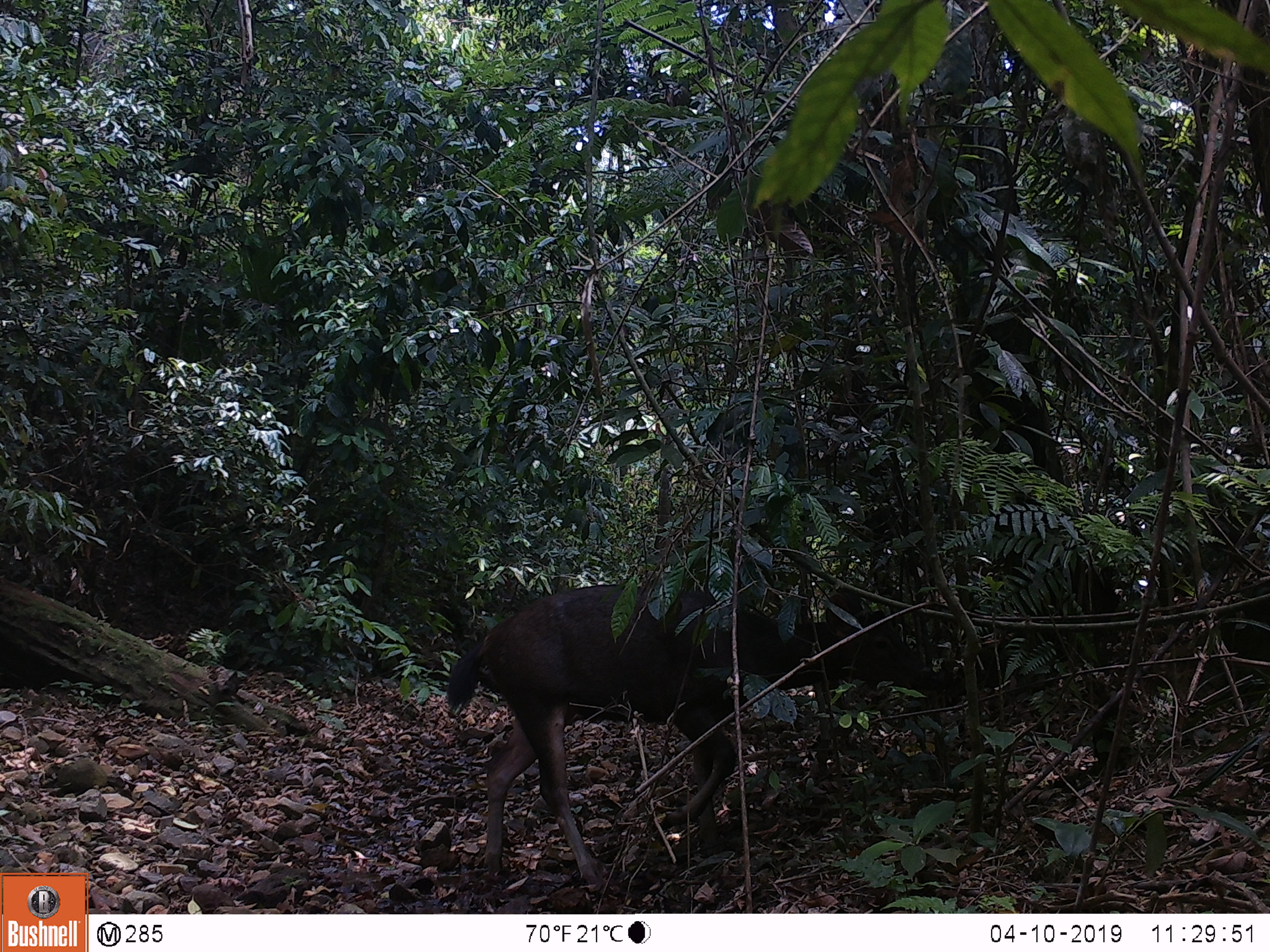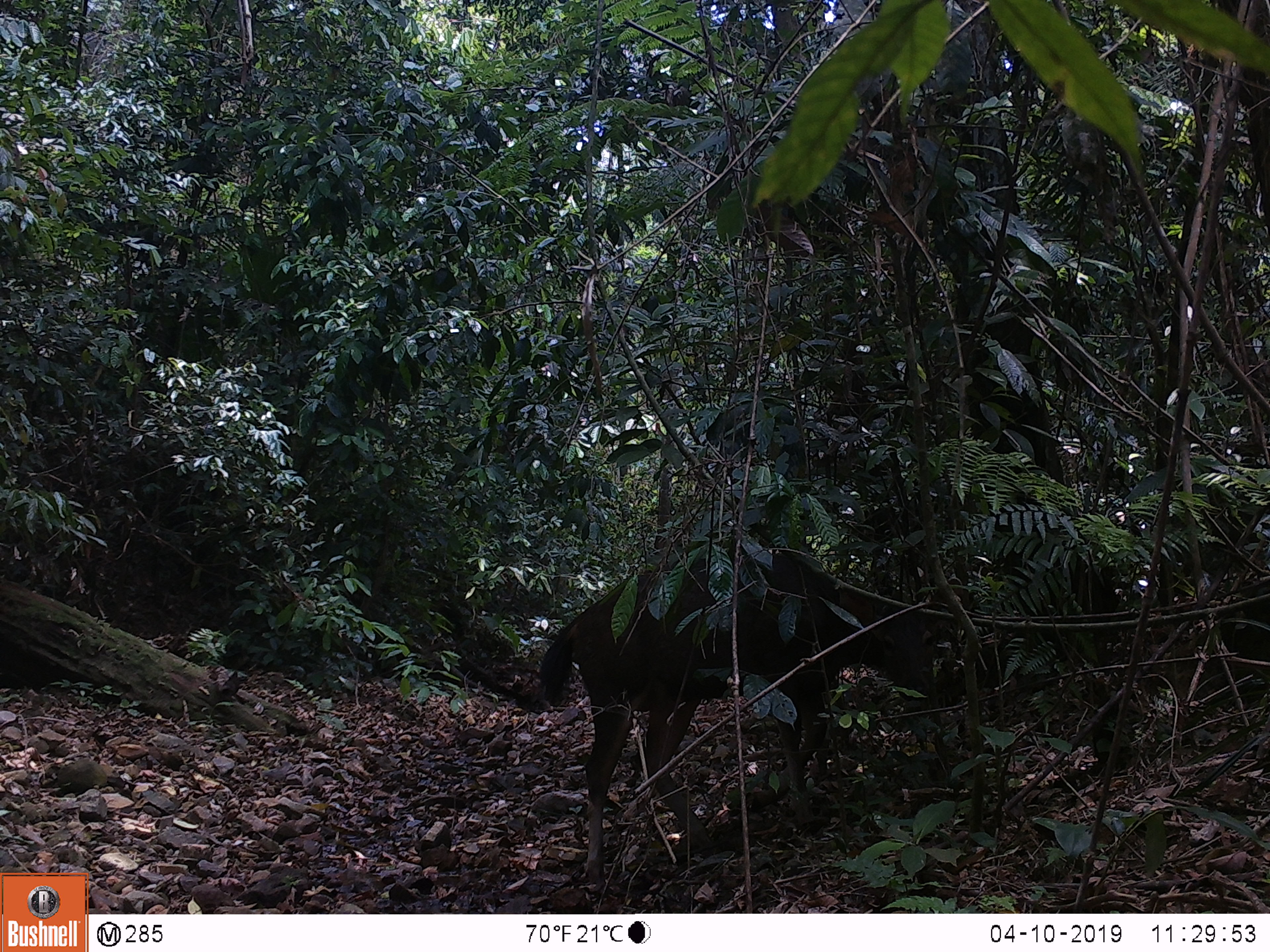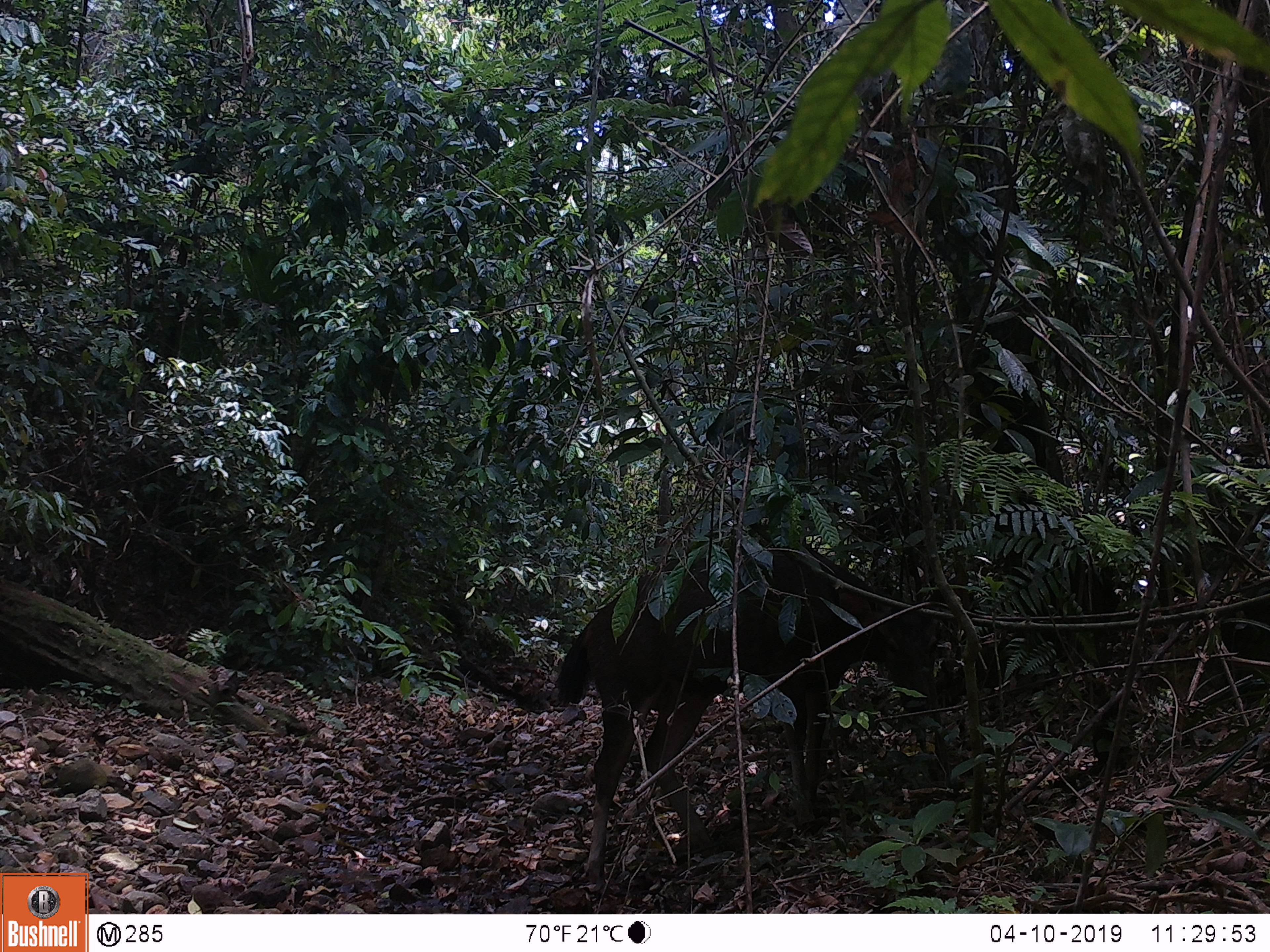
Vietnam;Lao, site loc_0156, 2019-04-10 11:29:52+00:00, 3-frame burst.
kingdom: Animalia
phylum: Chordata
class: Mammalia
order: Artiodactyla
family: Cervidae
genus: Rusa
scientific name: Rusa unicolor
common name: sambar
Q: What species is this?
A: Sambar (Rusa unicolor).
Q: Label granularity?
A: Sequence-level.